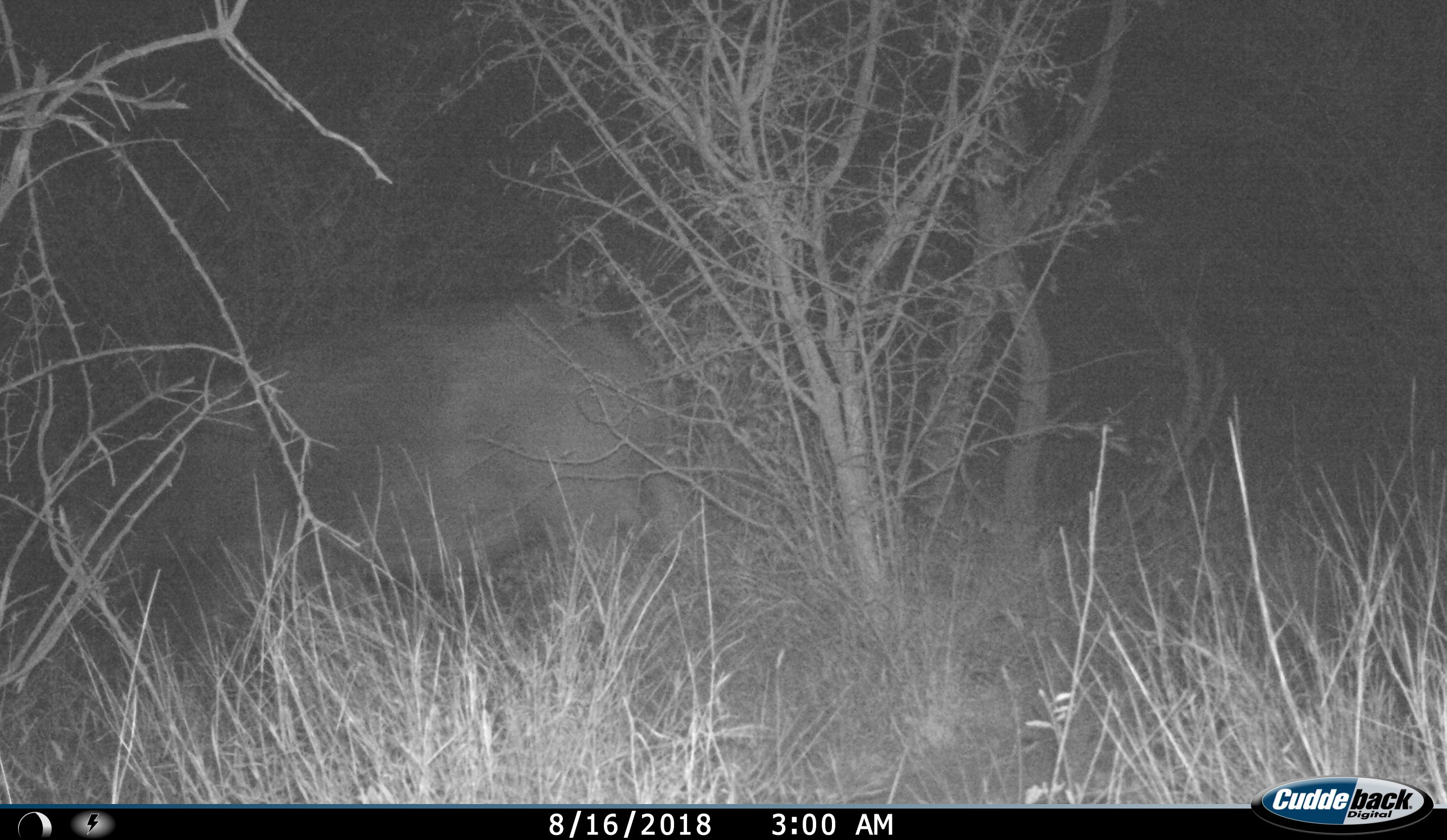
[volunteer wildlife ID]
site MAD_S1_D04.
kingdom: Animalia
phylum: Chordata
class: Mammalia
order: Perissodactyla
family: Rhinocerotidae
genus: Ceratotherium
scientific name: Ceratotherium simum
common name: white rhinoceros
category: rhinoceroswhite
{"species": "rhinoceroswhite (white rhinoceros) (Ceratotherium simum)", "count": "1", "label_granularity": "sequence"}